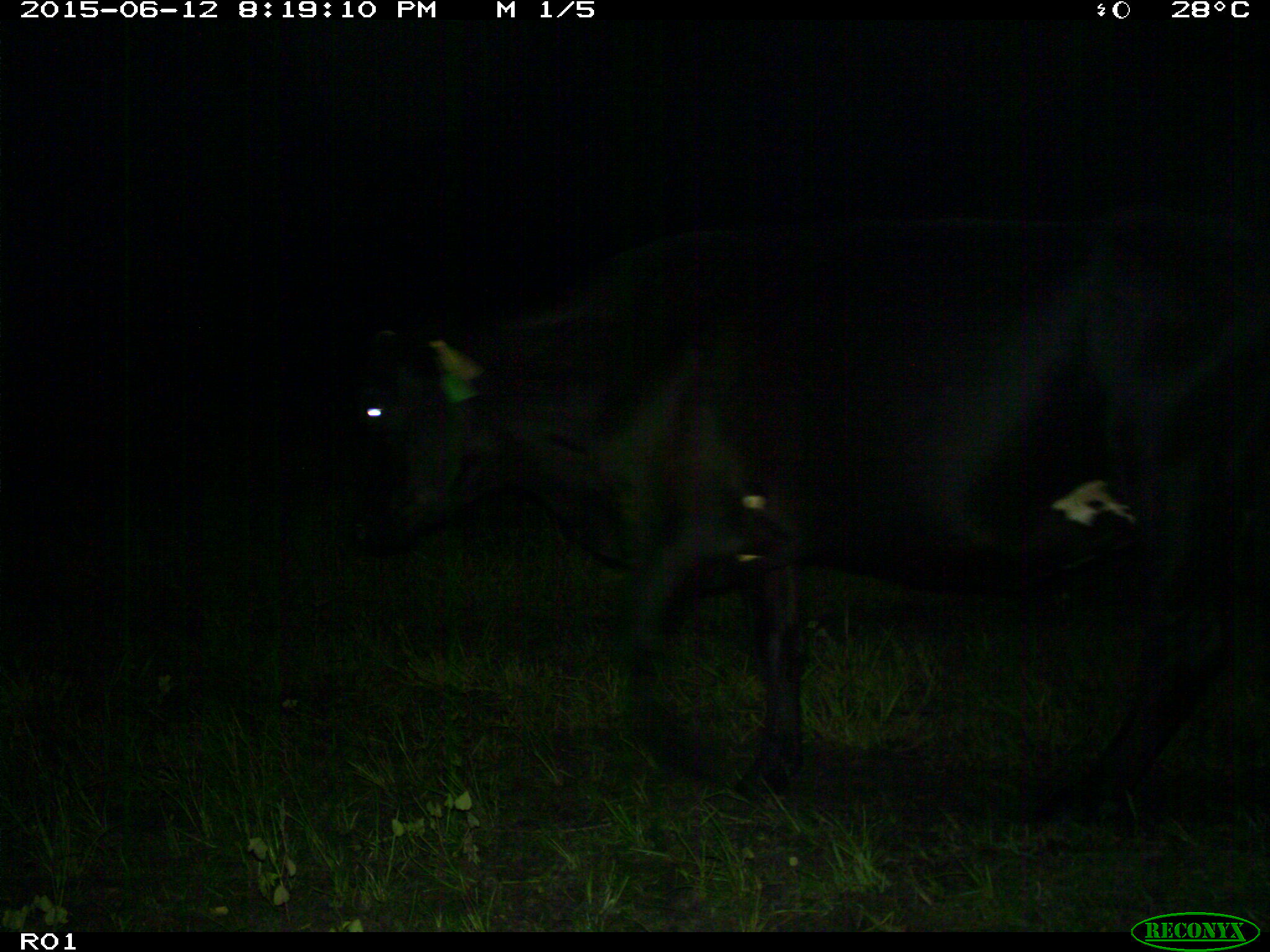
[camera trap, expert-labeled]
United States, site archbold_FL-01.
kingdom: Animalia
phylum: Chordata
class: Mammalia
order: Artiodactyla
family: Bovidae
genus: Bos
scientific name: Bos taurus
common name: domestic cow